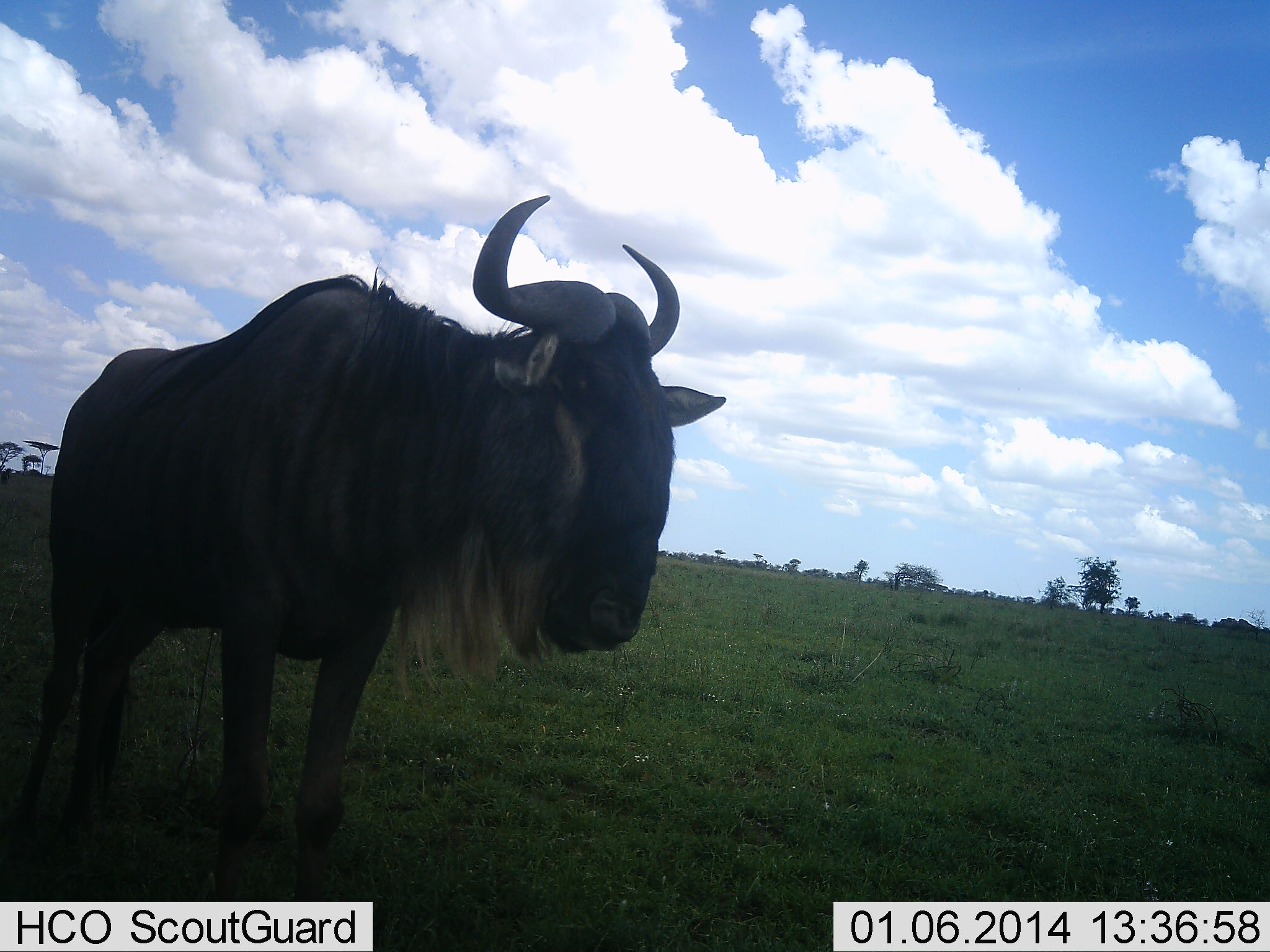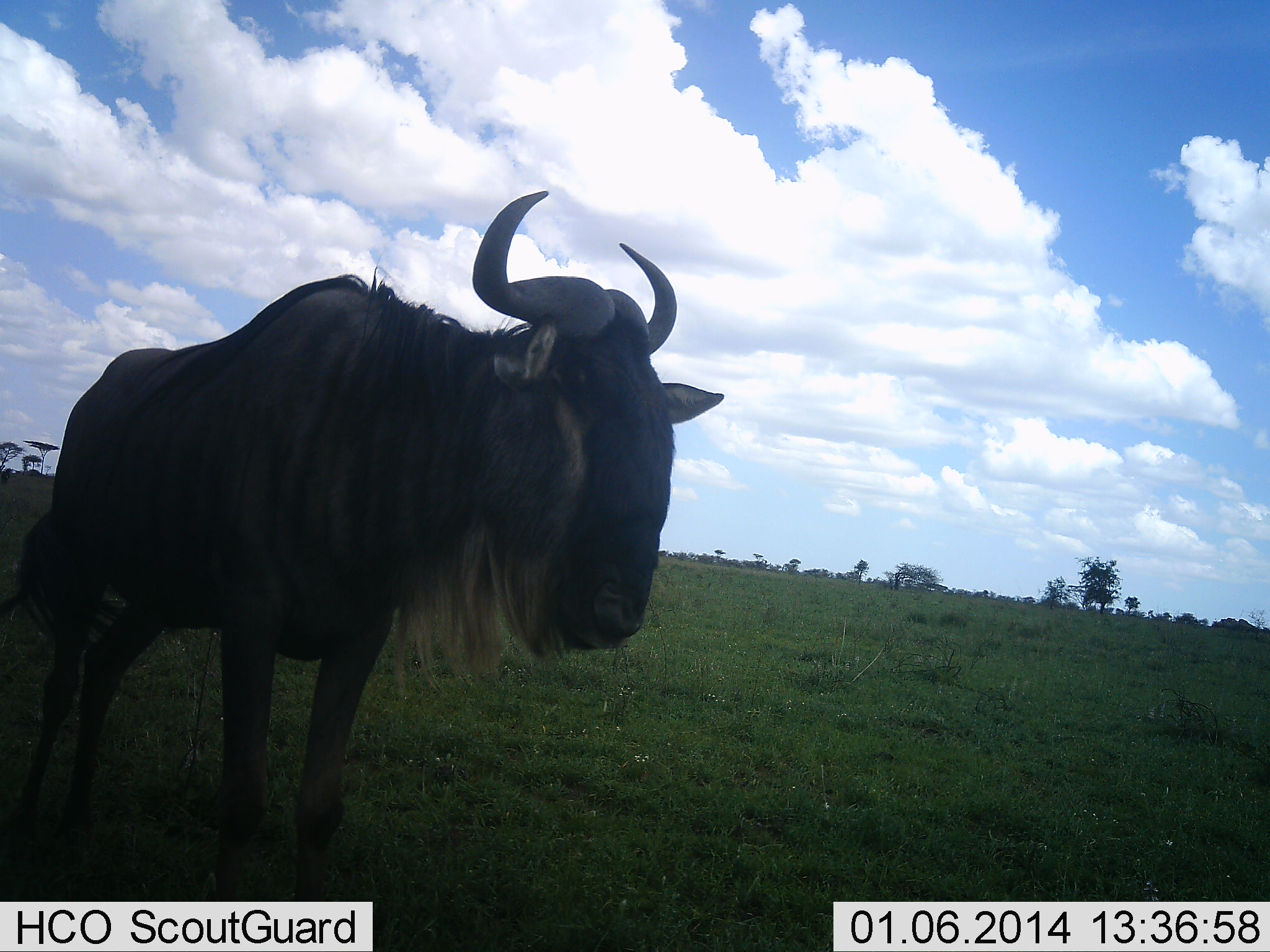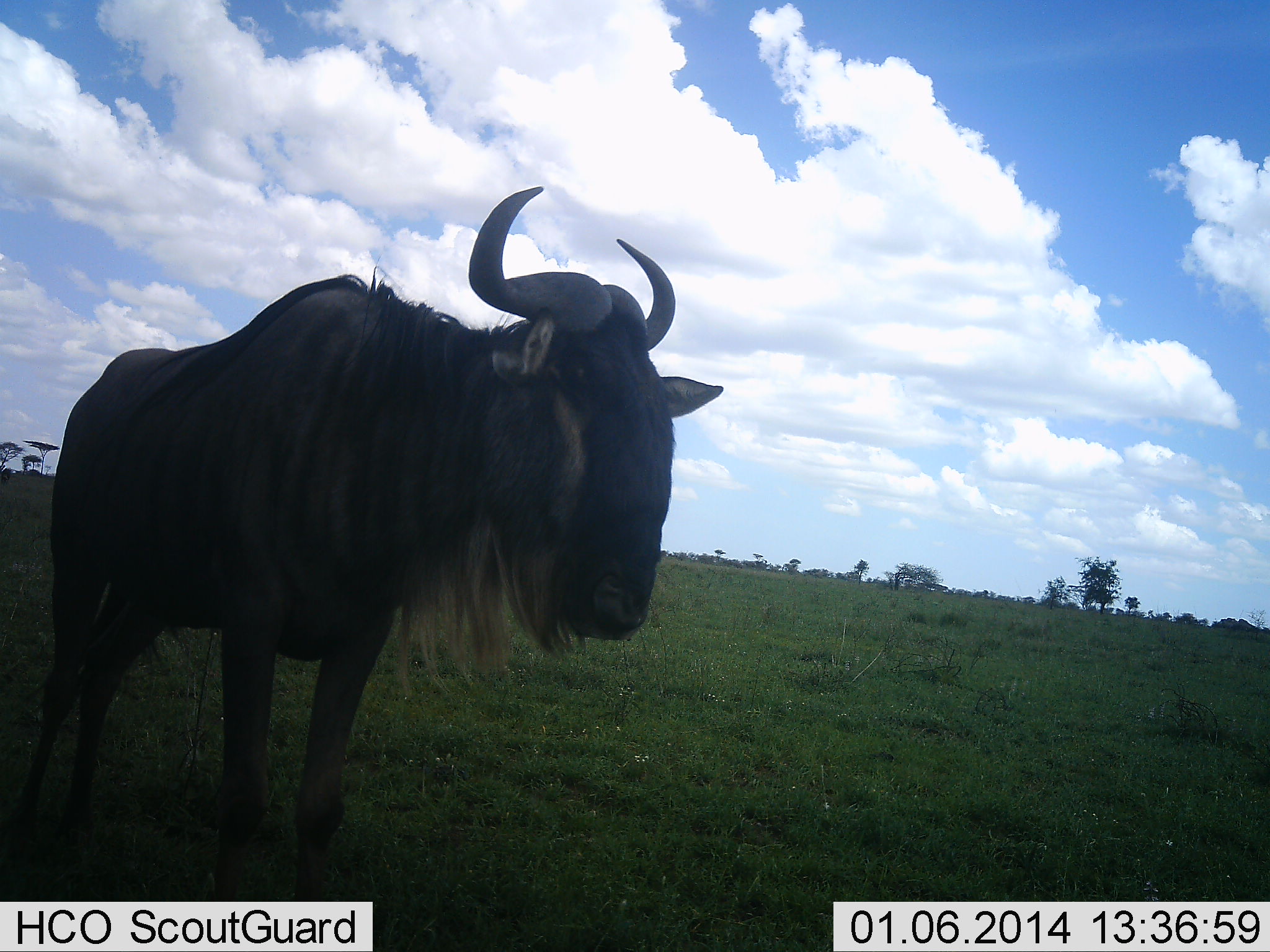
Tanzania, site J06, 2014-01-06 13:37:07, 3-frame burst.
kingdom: Animalia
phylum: Chordata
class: Mammalia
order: Artiodactyla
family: Bovidae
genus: Connochaetes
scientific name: Connochaetes taurinus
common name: blue wildebeest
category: wildebeest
Wildebeest (blue wildebeest) (Connochaetes taurinus), count 1. Behavior (volunteer vote fractions): standing 94%, resting 0%, moving 0%, interacting 0%. Young present (vote fraction): 0%. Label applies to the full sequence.